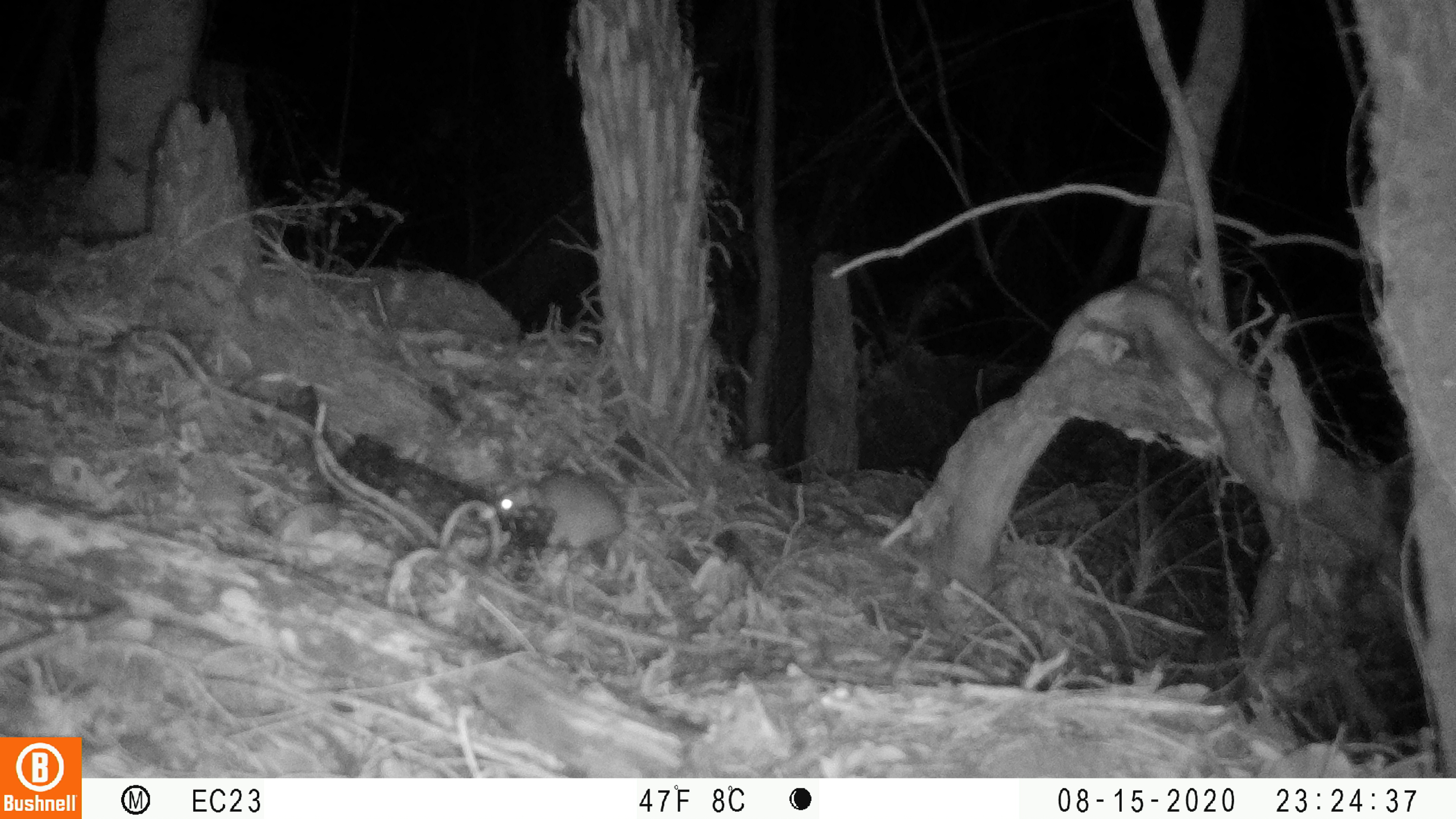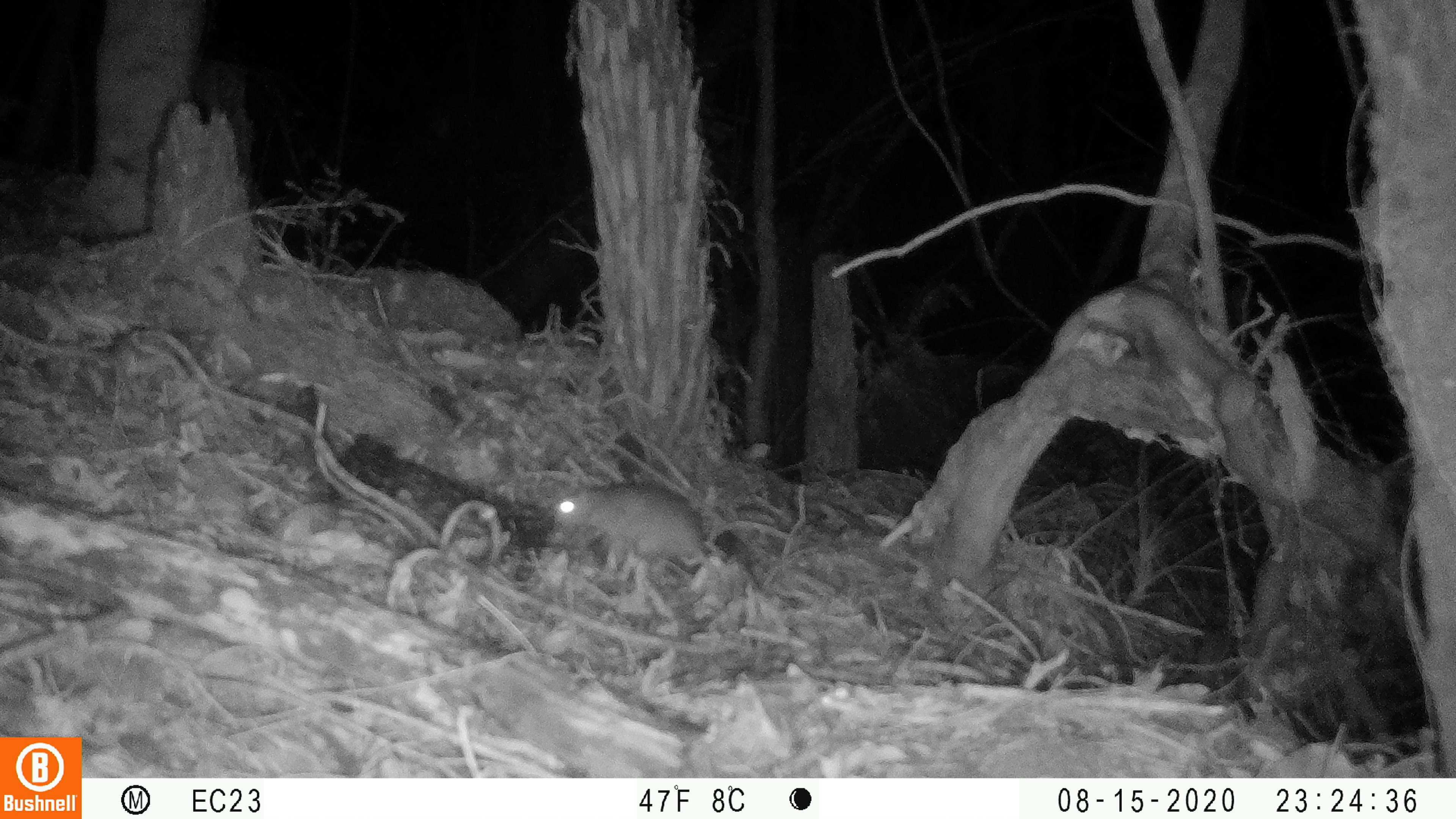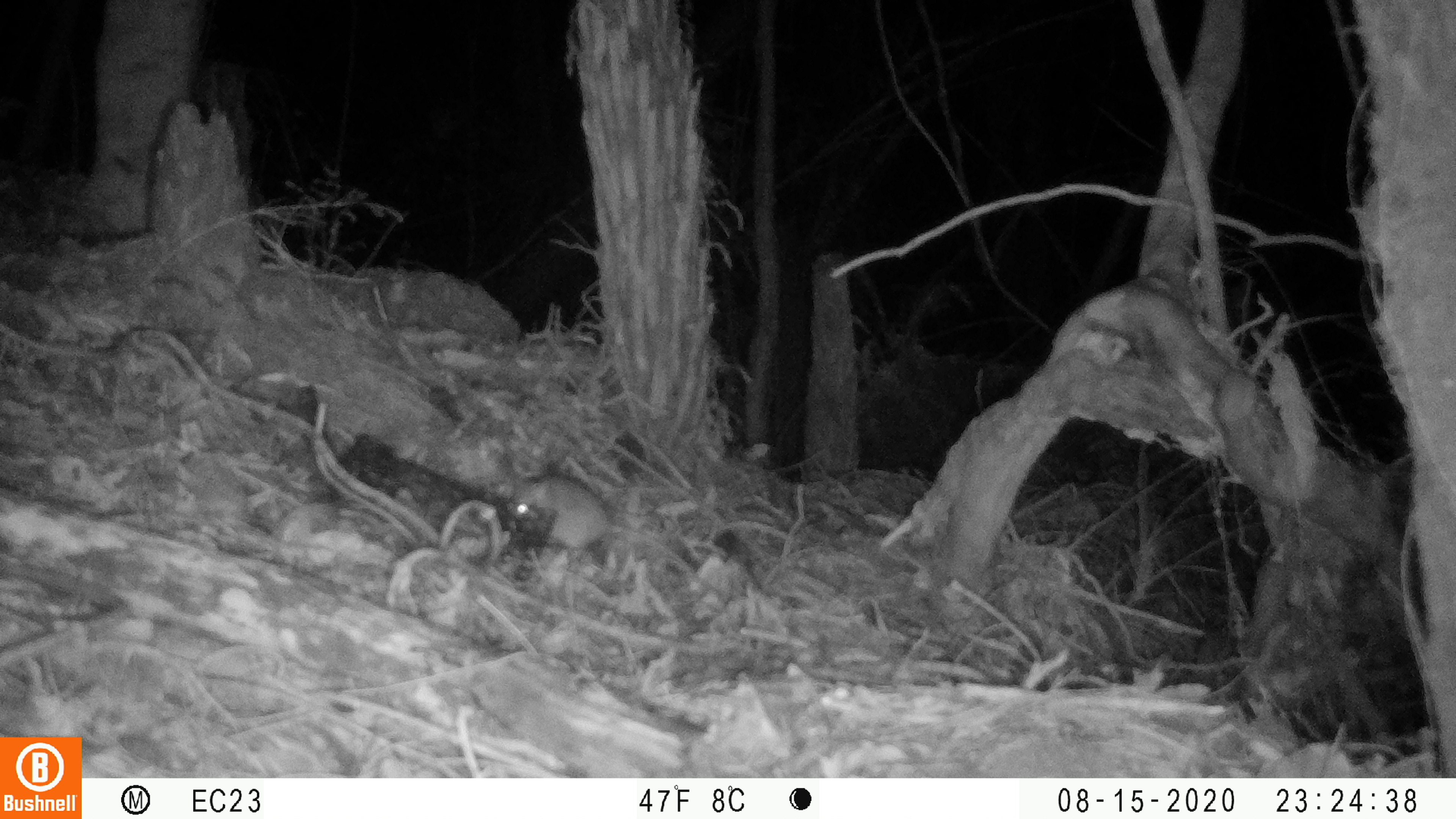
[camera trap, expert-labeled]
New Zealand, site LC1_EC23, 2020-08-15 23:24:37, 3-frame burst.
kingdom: Animalia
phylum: Chordata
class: Mammalia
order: Rodentia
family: Muridae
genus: Rattus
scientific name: Rattus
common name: rat